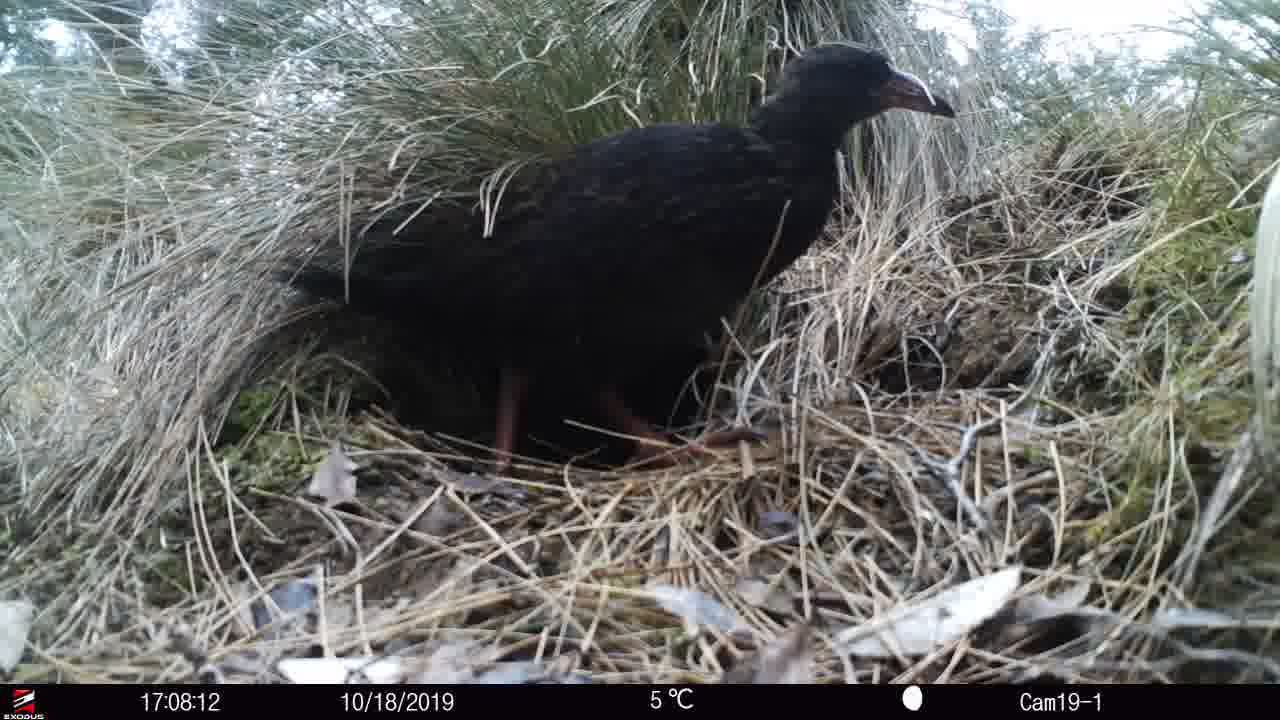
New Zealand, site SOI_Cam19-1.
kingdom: Animalia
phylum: Chordata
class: Aves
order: Gruiformes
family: Rallidae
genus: Gallirallus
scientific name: Gallirallus australis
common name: weka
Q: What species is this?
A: Weka (Gallirallus australis).